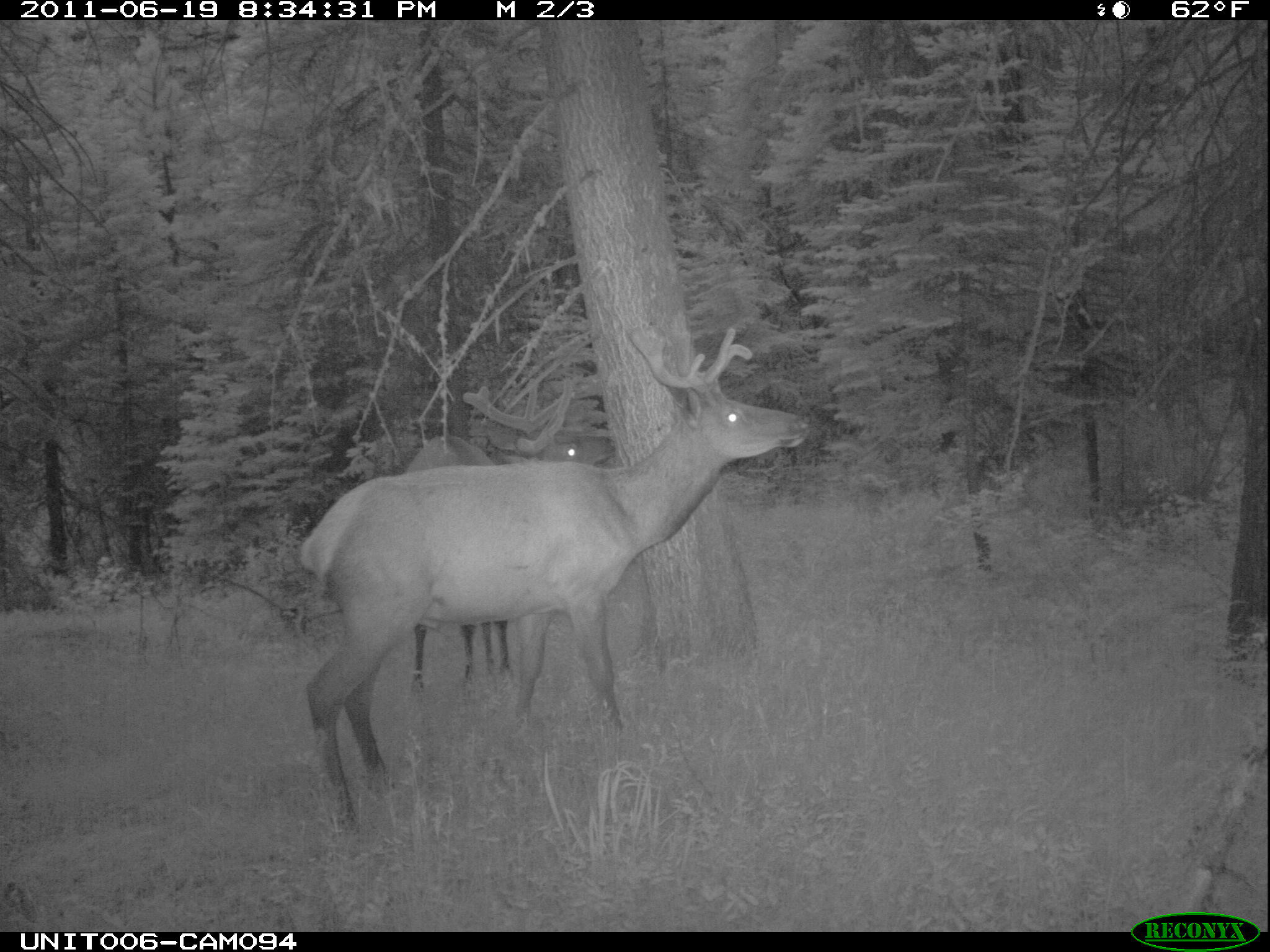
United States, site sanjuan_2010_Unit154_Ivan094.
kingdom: Animalia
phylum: Chordata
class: Mammalia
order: Artiodactyla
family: Cervidae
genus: Cervus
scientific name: Cervus elaphus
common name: red deer